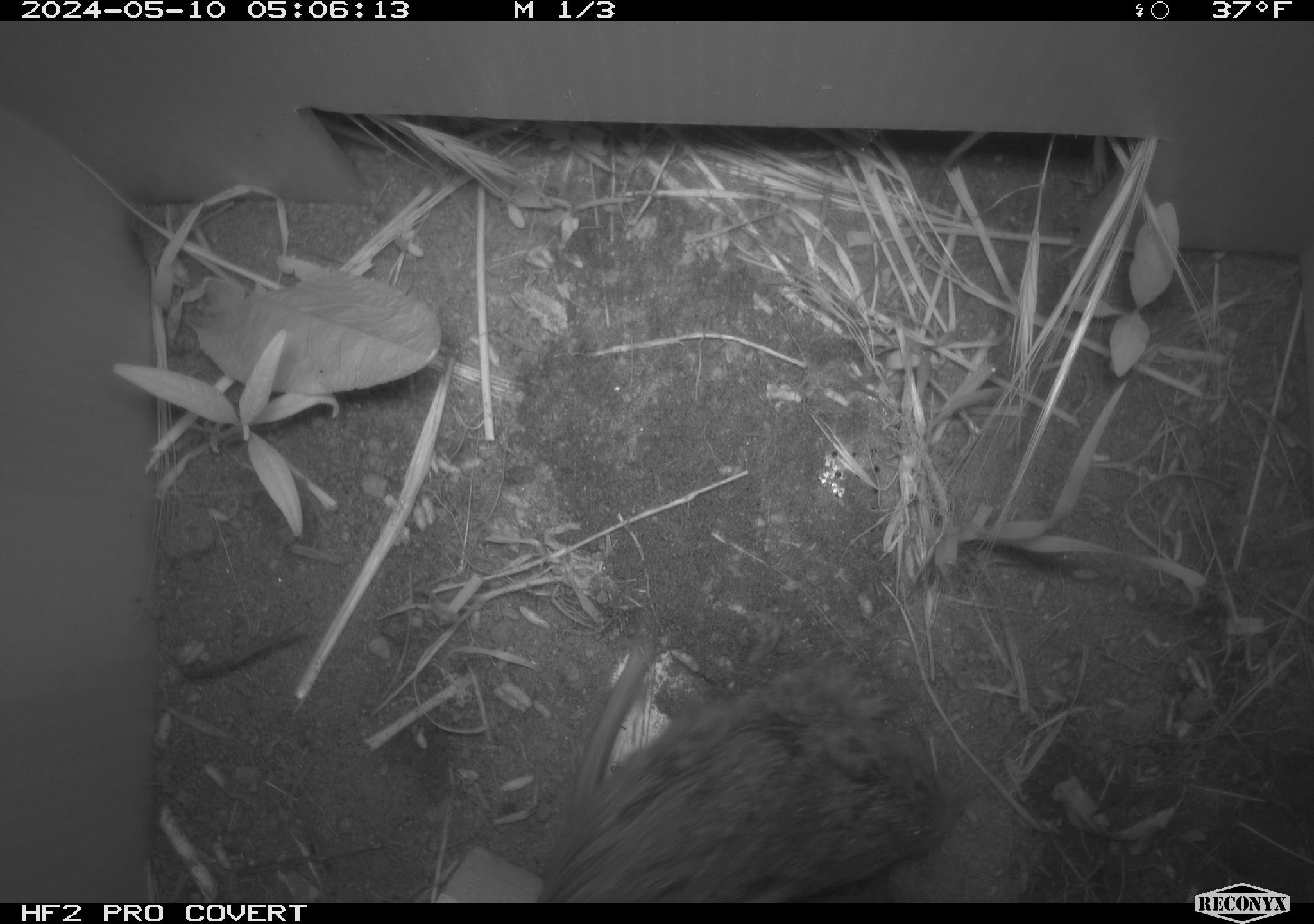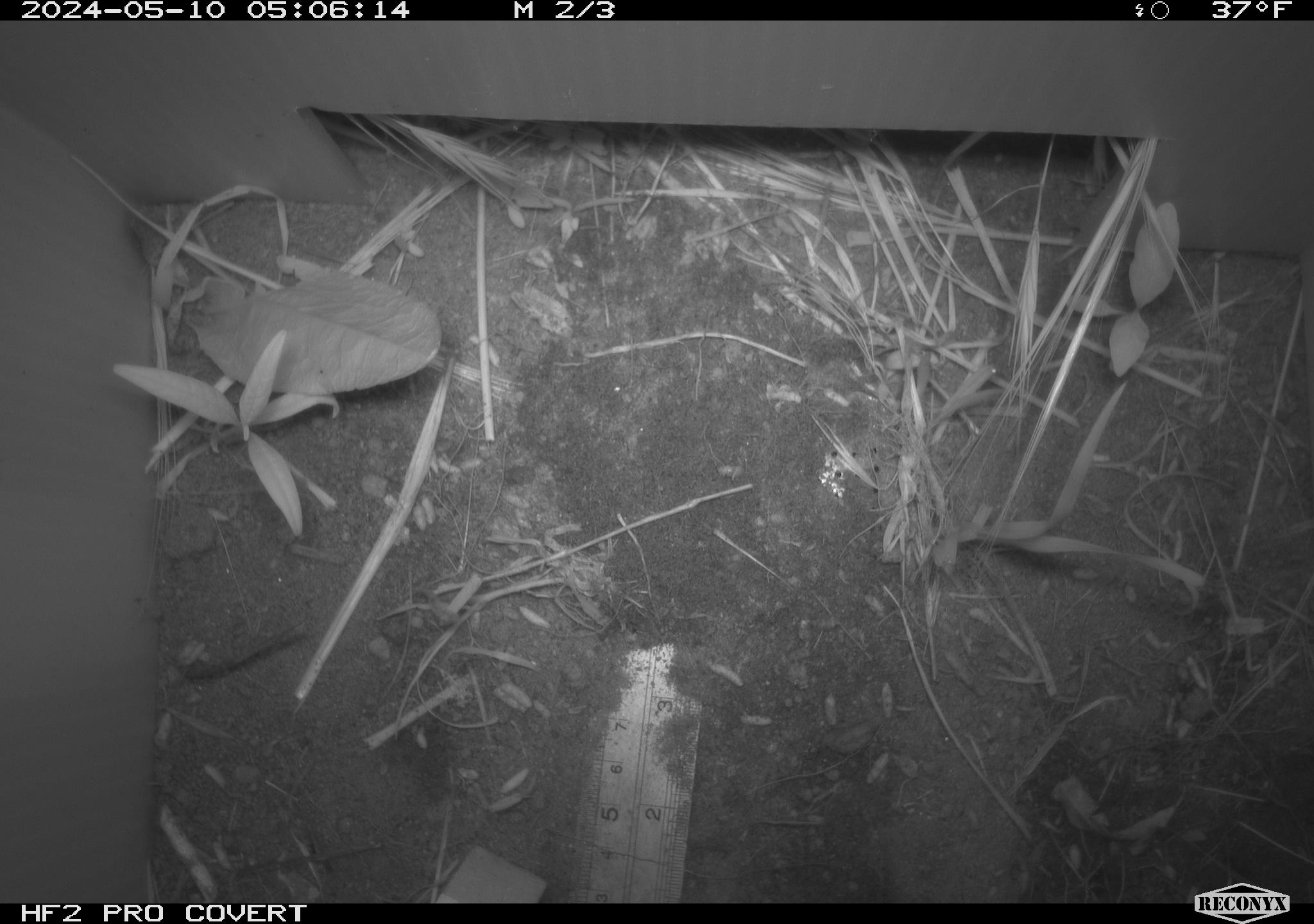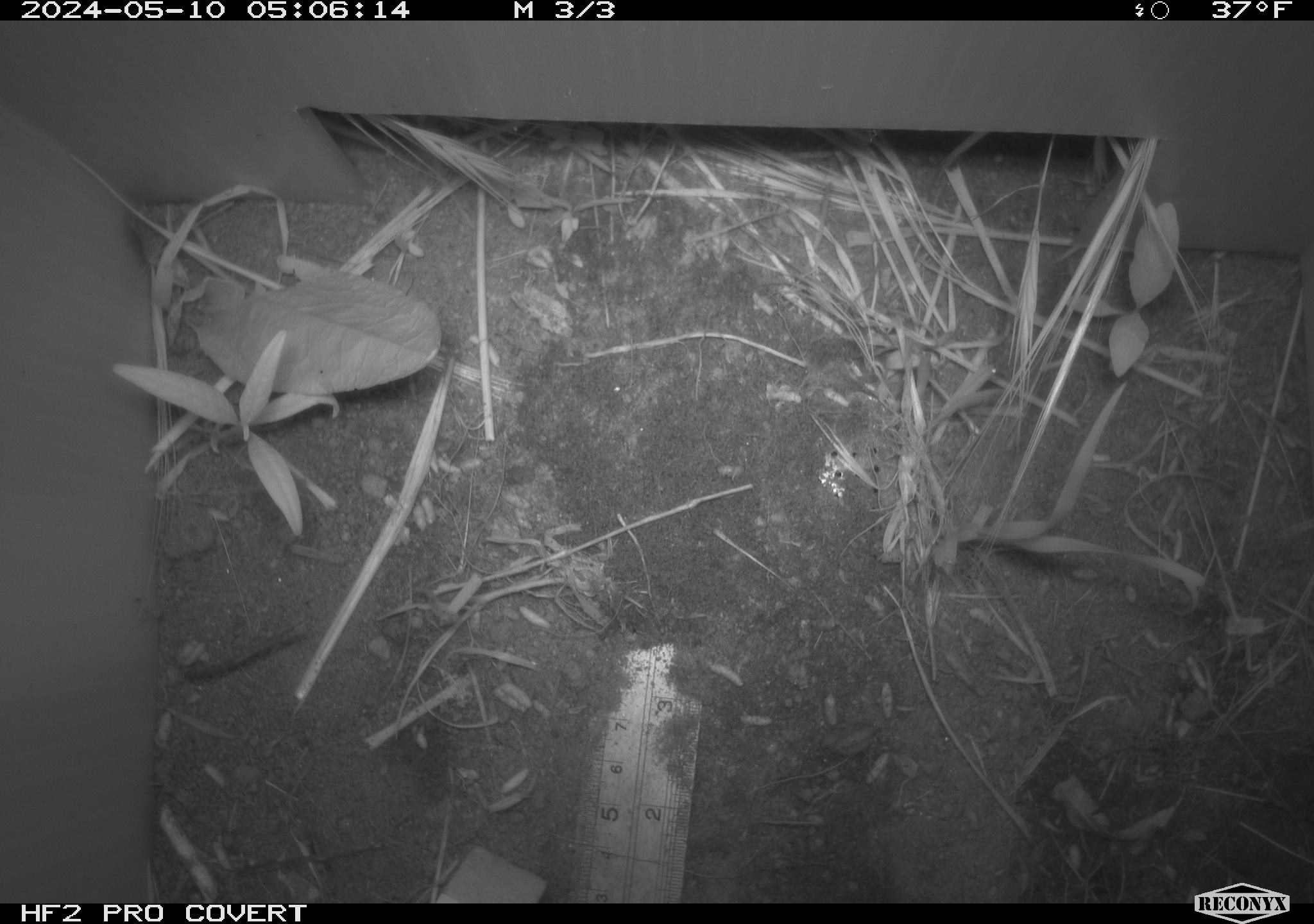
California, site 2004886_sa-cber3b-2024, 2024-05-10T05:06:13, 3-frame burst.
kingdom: Animalia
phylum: Chordata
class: Mammalia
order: Rodentia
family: Cricetidae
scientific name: Arvicolinae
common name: voles, lemmings, and muskrats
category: arvicolinae subfamily